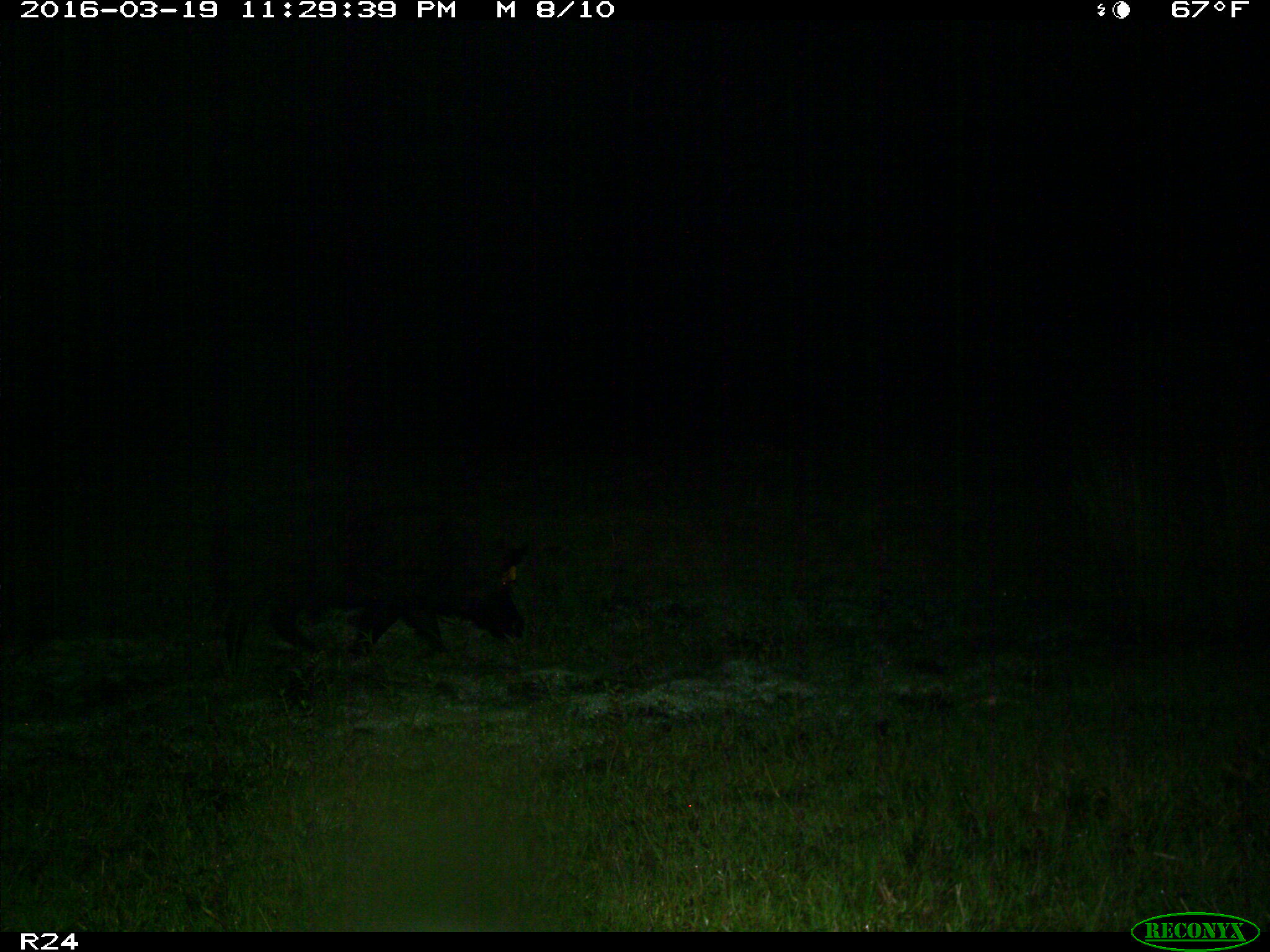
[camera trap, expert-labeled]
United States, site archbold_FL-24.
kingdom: Animalia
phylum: Chordata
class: Mammalia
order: Artiodactyla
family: Suidae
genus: Sus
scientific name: Sus scrofa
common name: wild boar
Sus scrofa (wild boar).